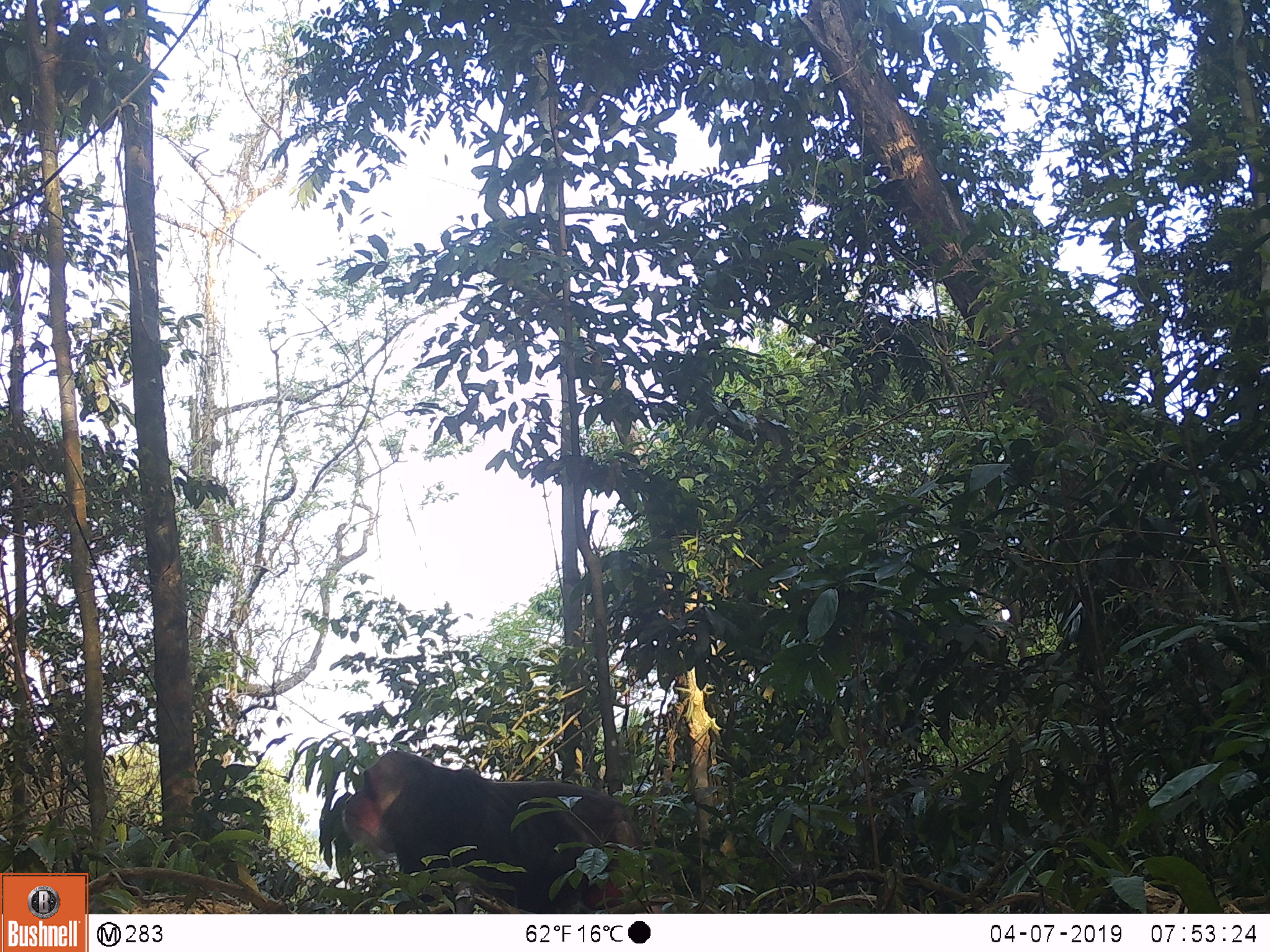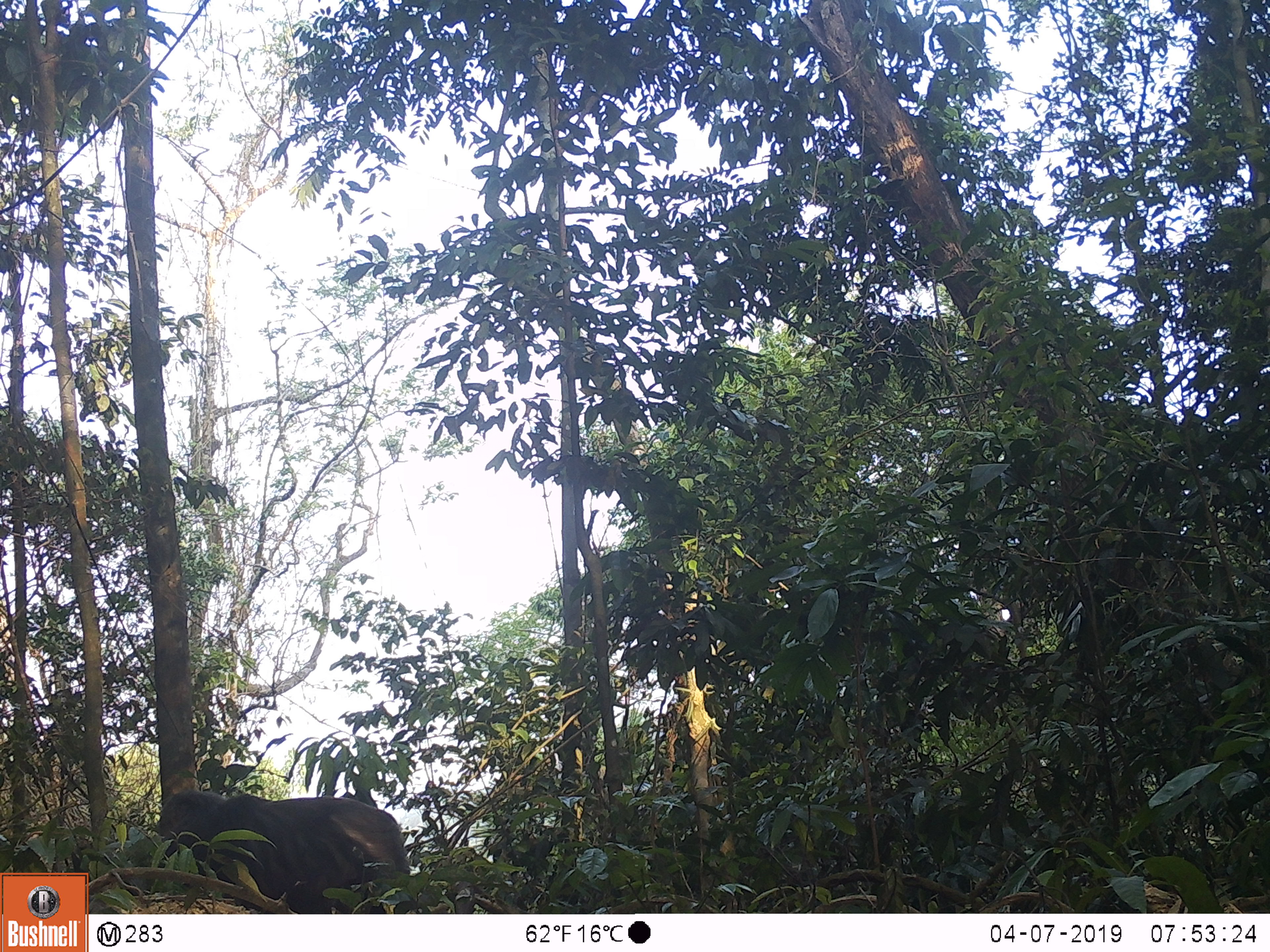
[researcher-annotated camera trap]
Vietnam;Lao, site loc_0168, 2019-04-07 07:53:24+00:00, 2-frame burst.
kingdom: Animalia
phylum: Chordata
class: Mammalia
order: Primates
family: Cercopithecidae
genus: Macaca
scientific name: Macaca arctoides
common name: stump-tailed macaque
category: stump tailed macaque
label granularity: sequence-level